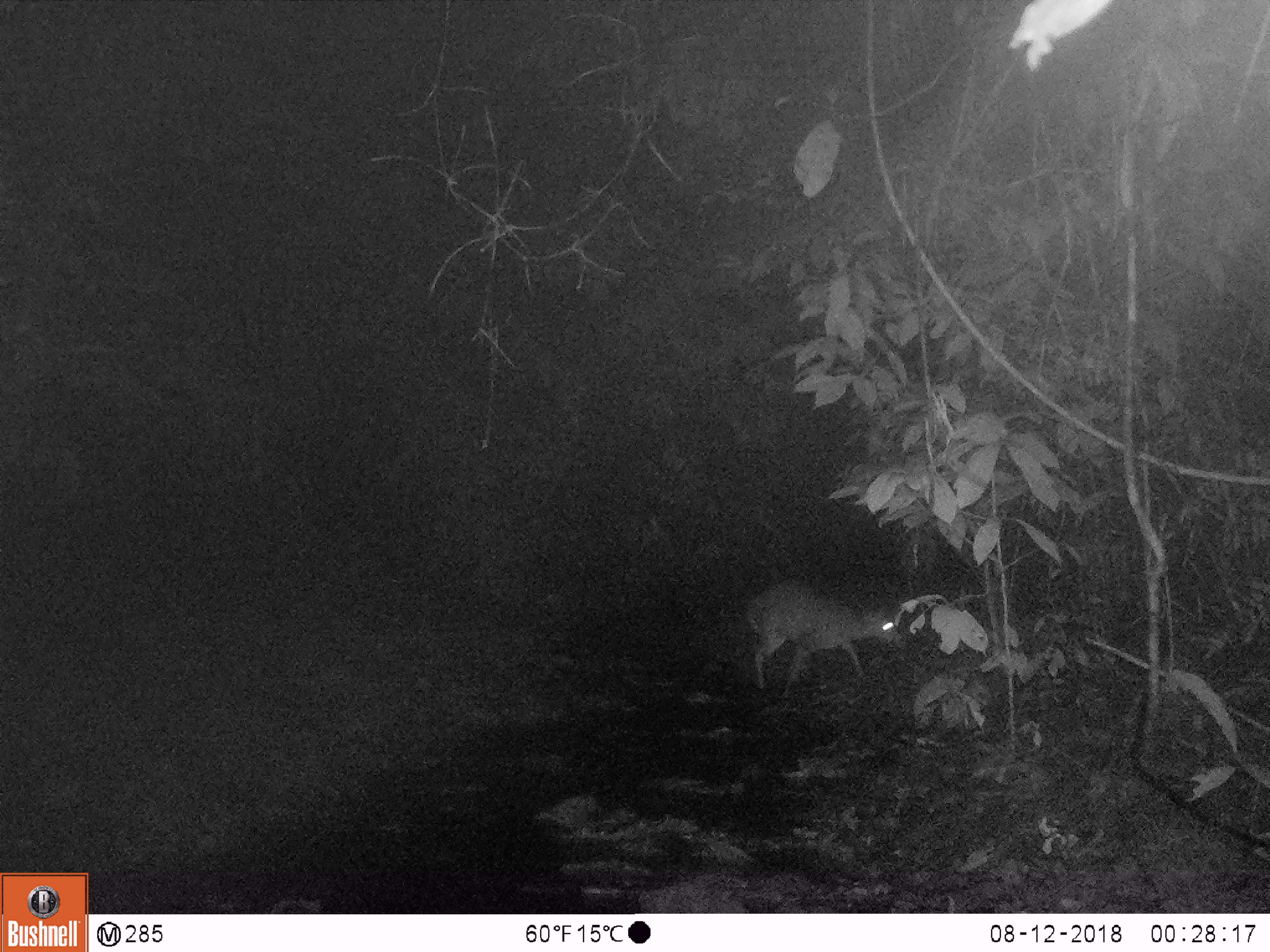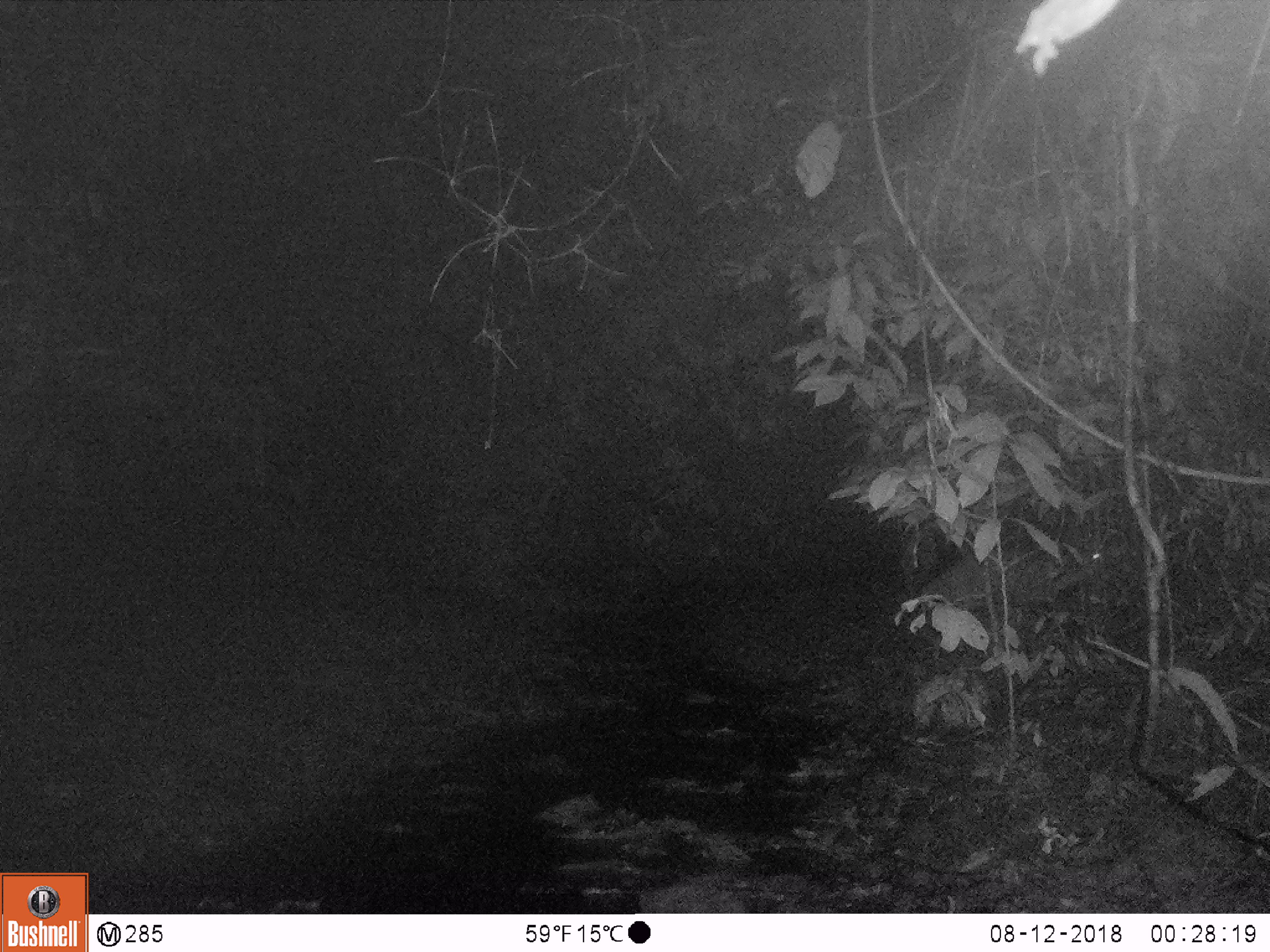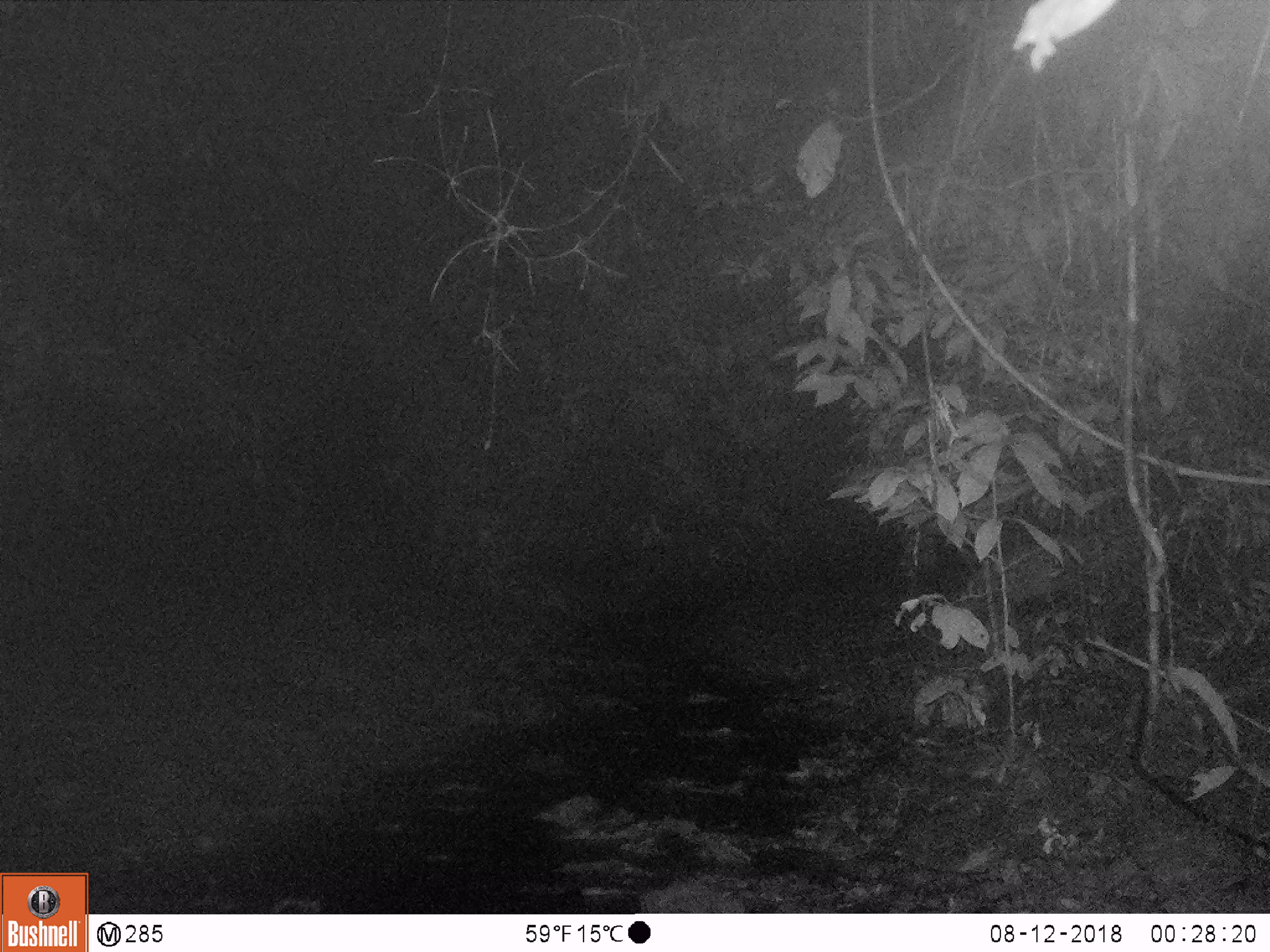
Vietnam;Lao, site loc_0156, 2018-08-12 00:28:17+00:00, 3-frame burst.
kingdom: Animalia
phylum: Chordata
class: Mammalia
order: Artiodactyla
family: Cervidae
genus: Muntiacus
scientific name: Muntiacus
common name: muntjacs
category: unidentified muntjac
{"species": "unidentified muntjac (muntjacs) (Muntiacus)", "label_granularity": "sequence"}